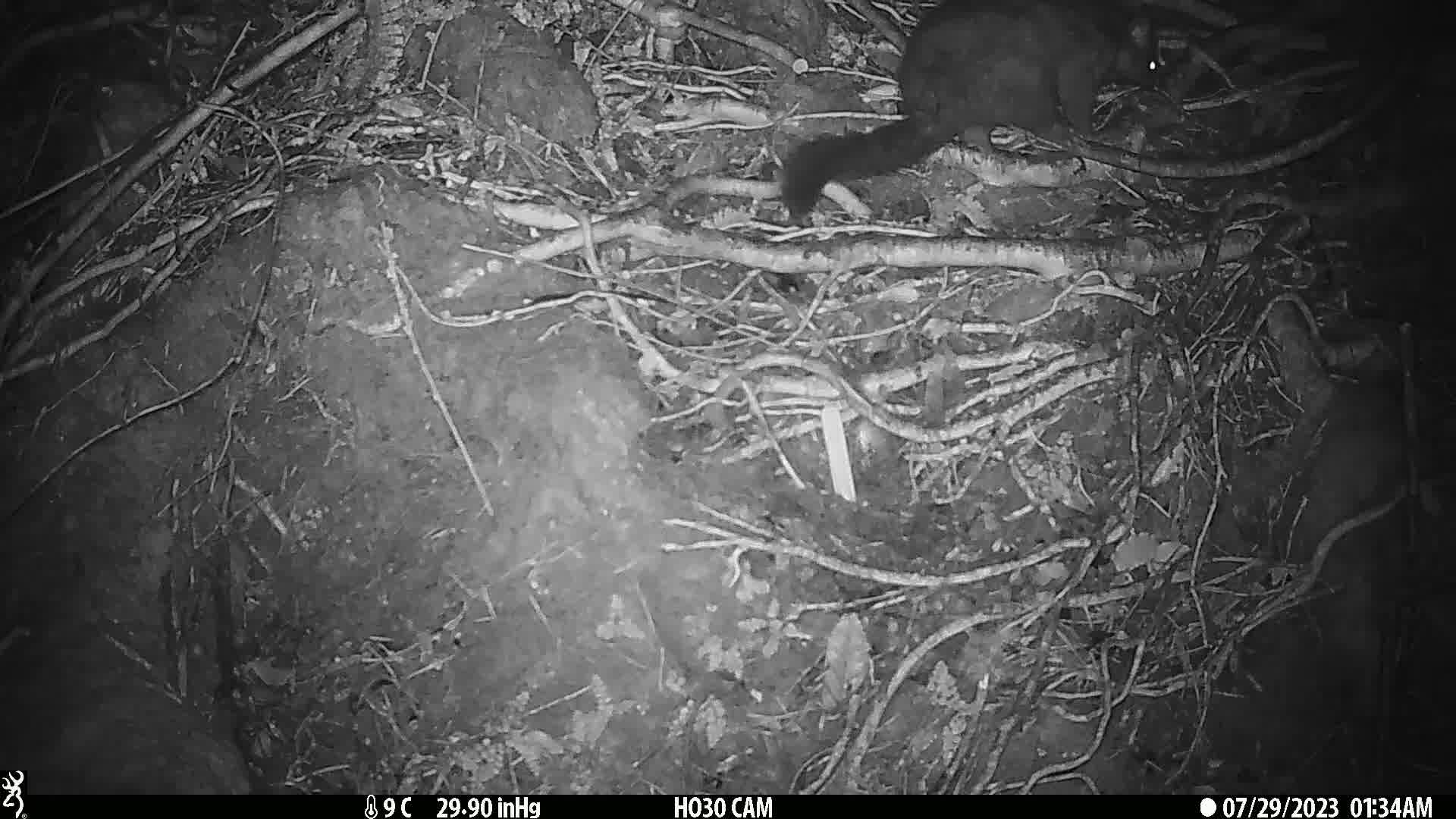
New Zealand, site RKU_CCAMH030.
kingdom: Animalia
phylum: Chordata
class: Mammalia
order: Diprotodontia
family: Phalangeridae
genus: Trichosurus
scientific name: Trichosurus vulpecula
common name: common brushtail possum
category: possum